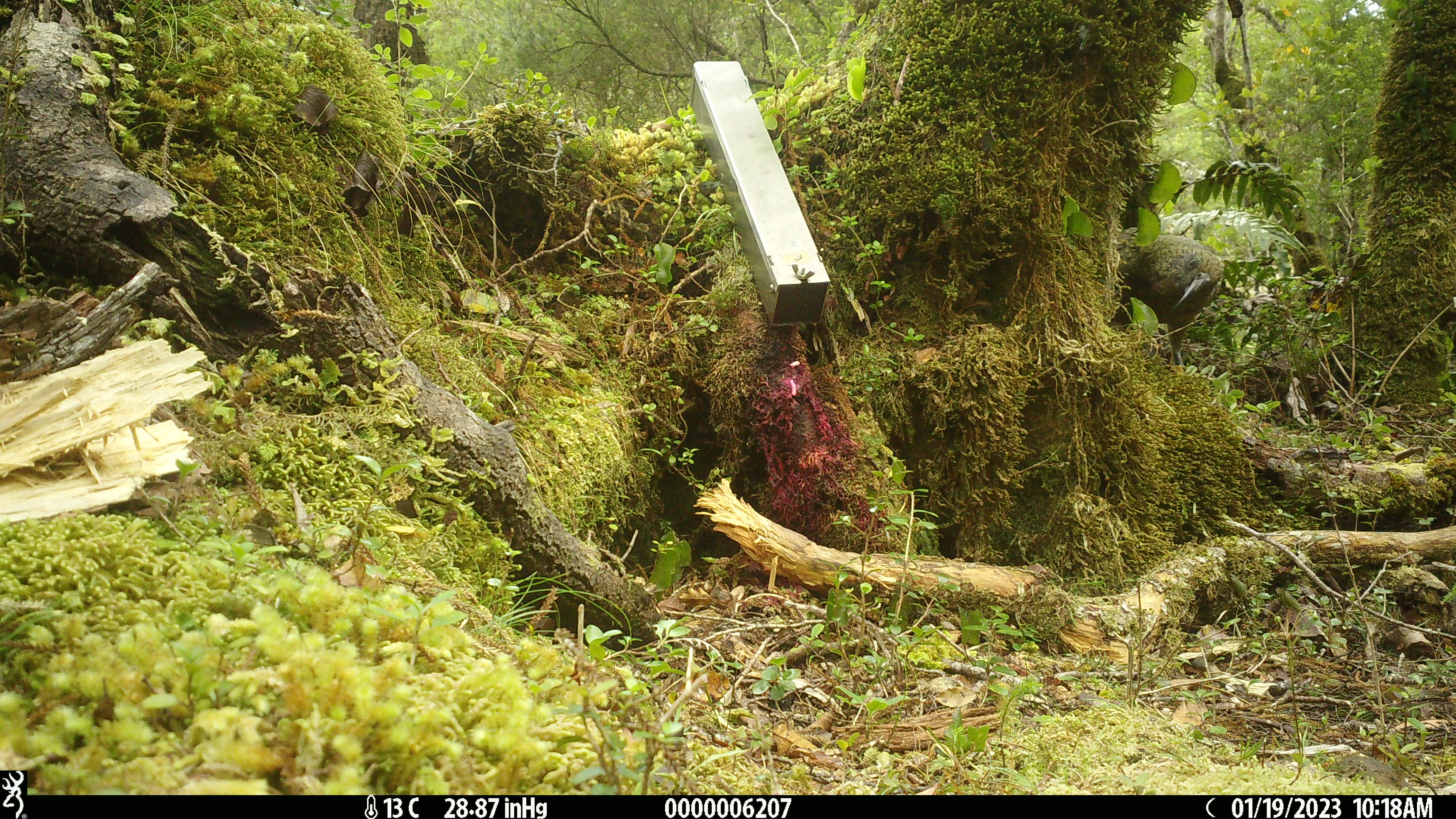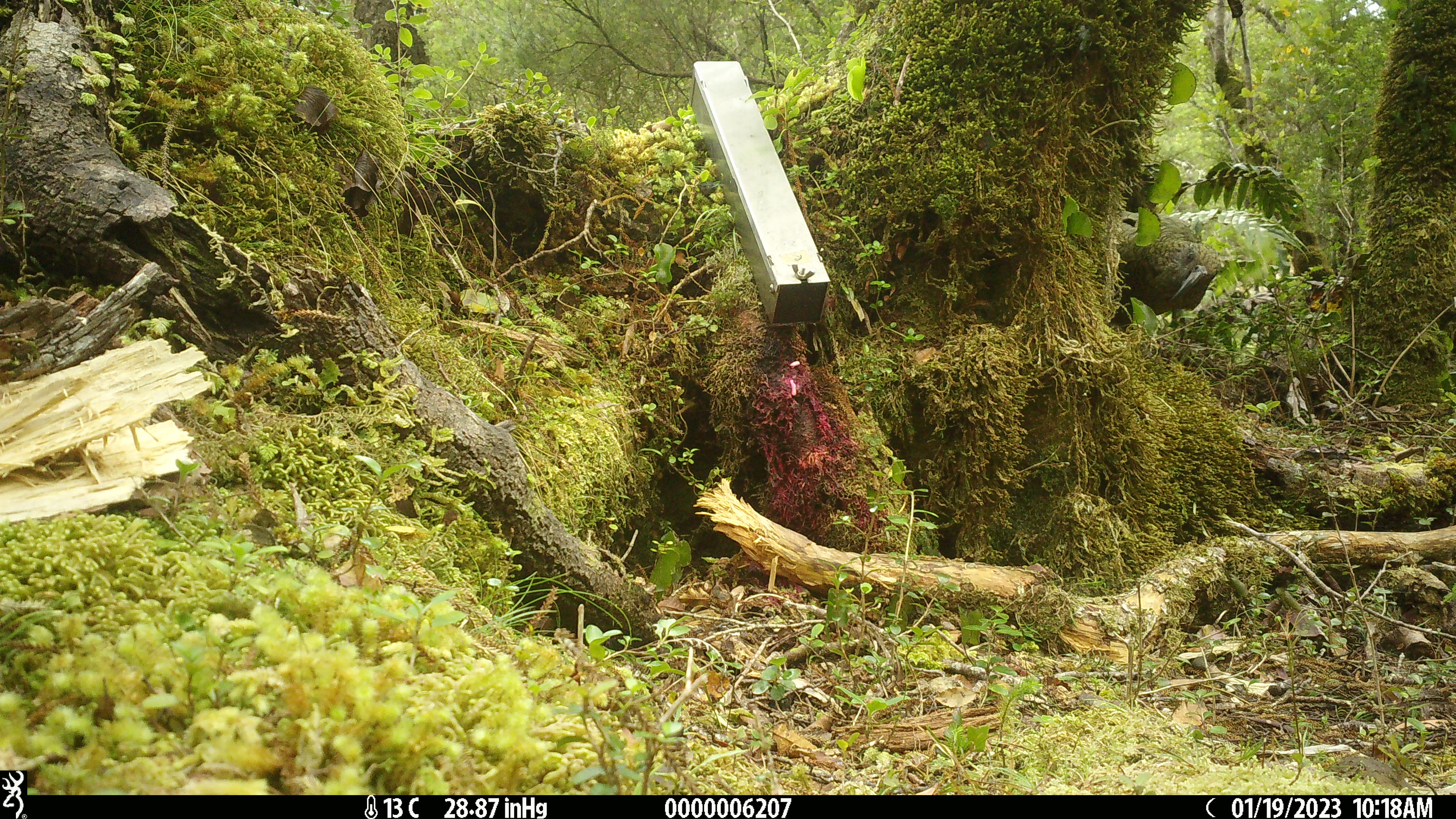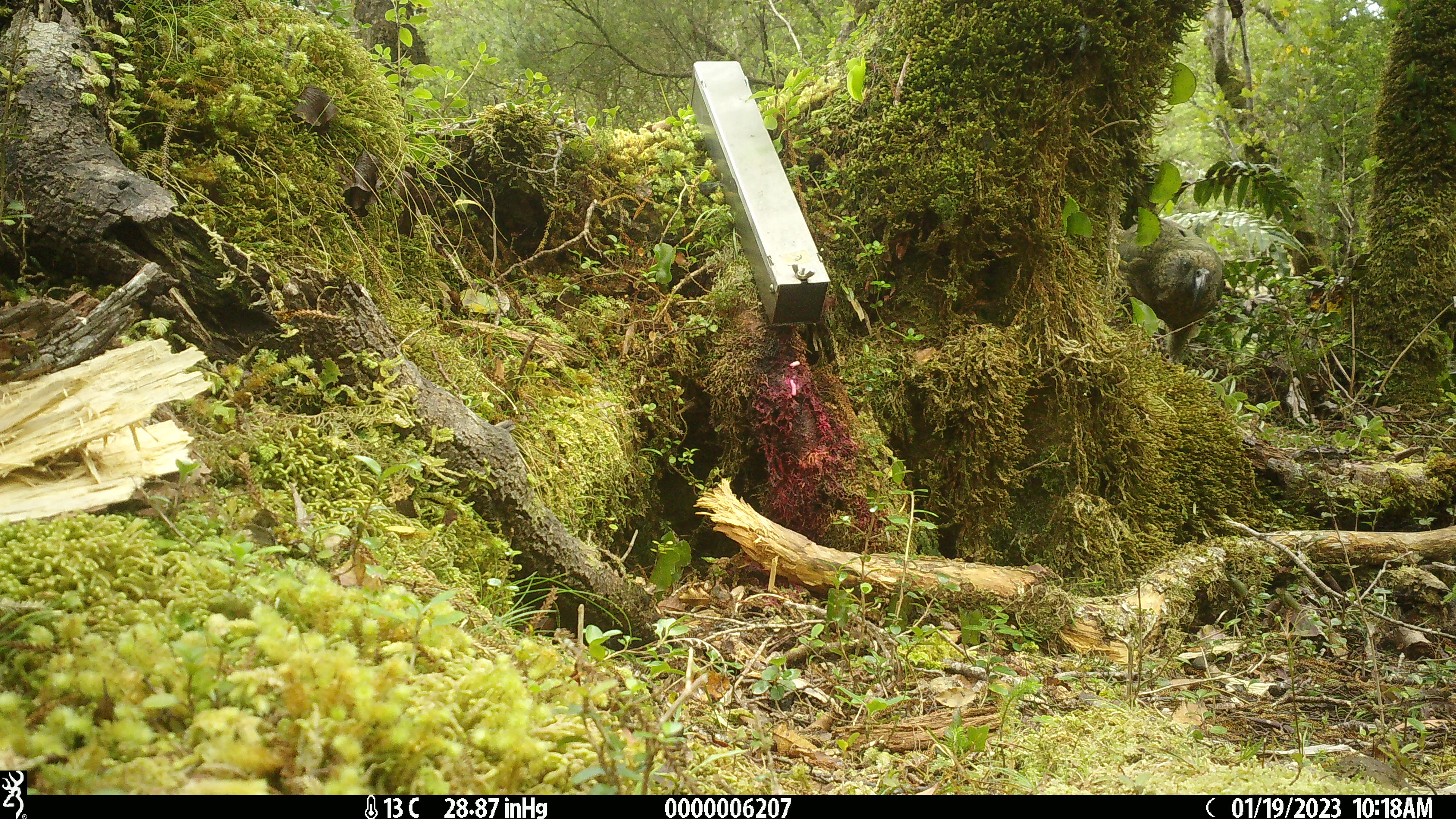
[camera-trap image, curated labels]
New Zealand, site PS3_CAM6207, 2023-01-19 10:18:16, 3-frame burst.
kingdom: Animalia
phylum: Chordata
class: Aves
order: Psittaciformes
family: Strigopidae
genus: Nestor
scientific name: Nestor notabilis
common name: kea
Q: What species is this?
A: Kea (Nestor notabilis).